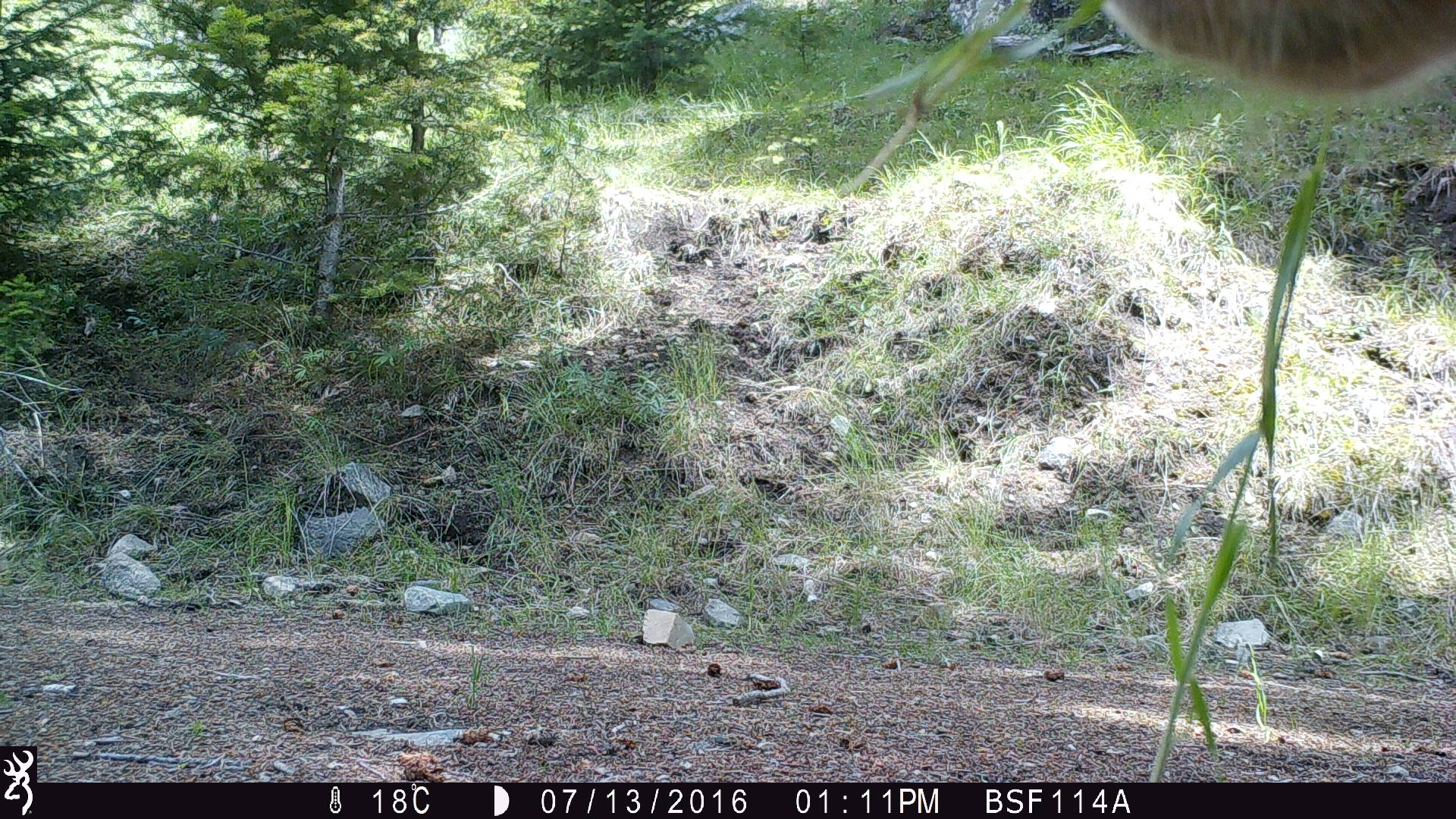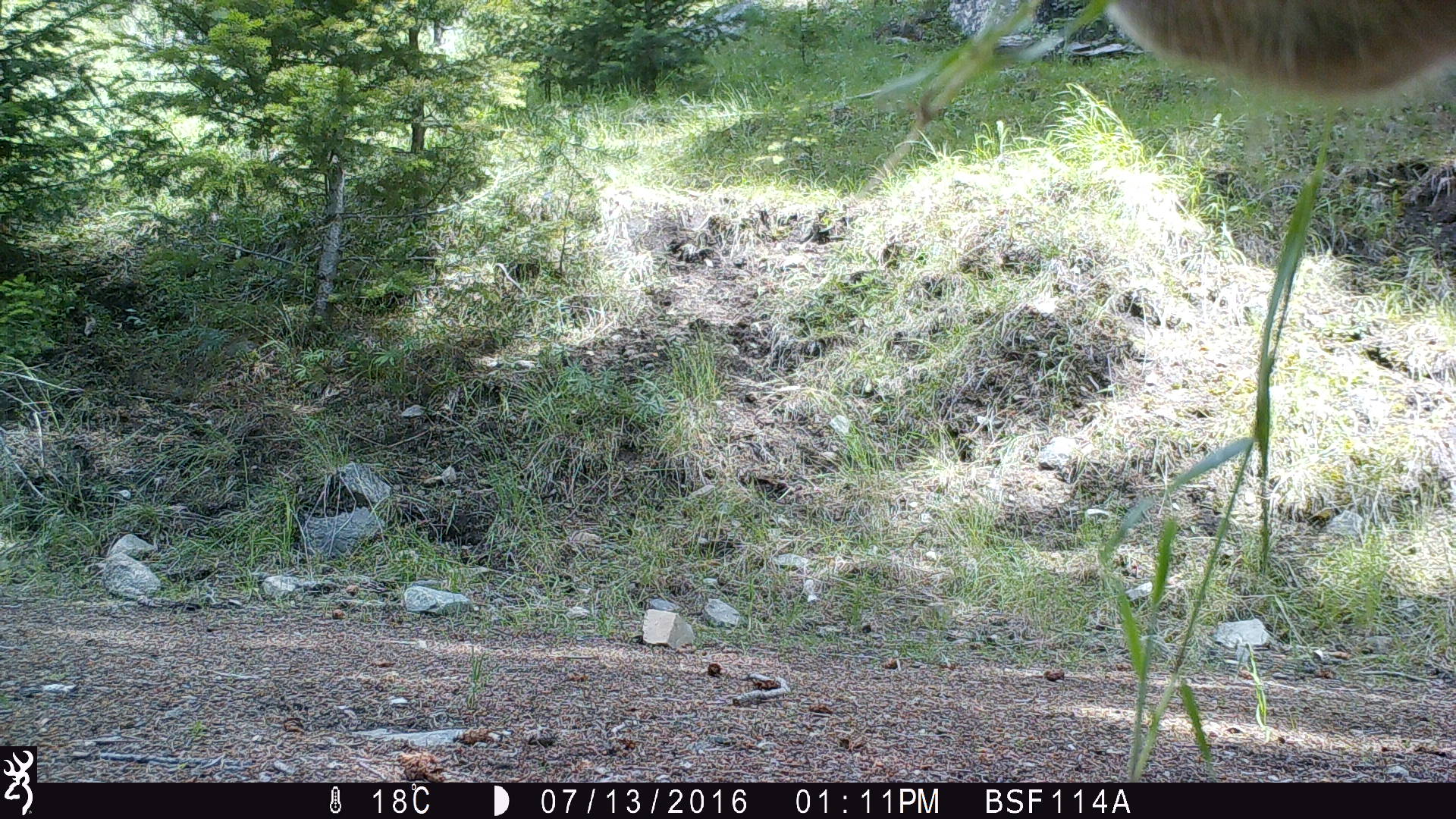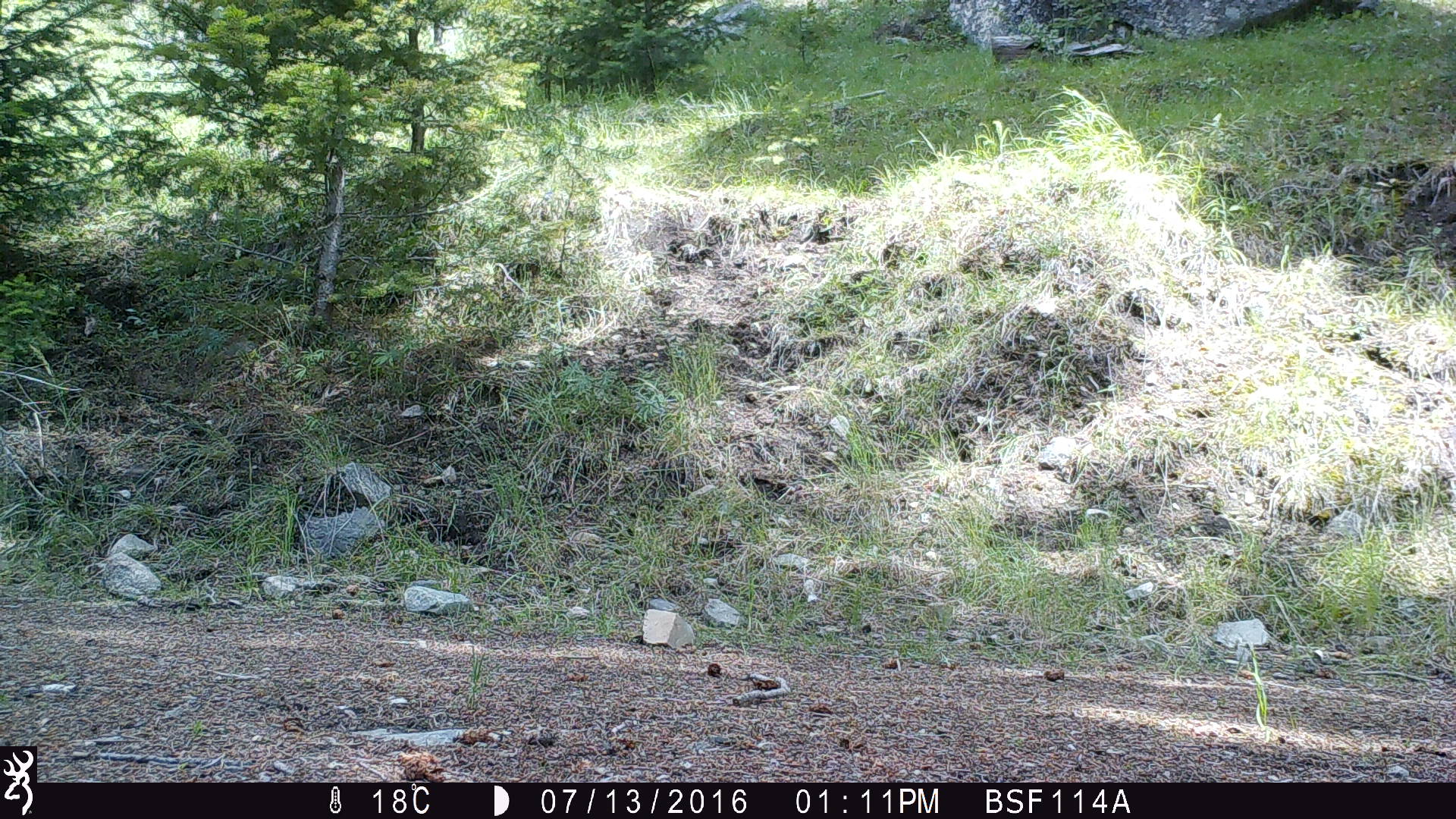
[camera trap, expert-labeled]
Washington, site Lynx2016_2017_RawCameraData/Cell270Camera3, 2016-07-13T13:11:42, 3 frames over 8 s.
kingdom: Animalia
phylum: Chordata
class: Mammalia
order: Artiodactyla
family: Bovidae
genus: Bos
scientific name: Bos taurus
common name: domestic cattle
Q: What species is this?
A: Domestic cattle (Bos taurus).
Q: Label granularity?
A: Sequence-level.